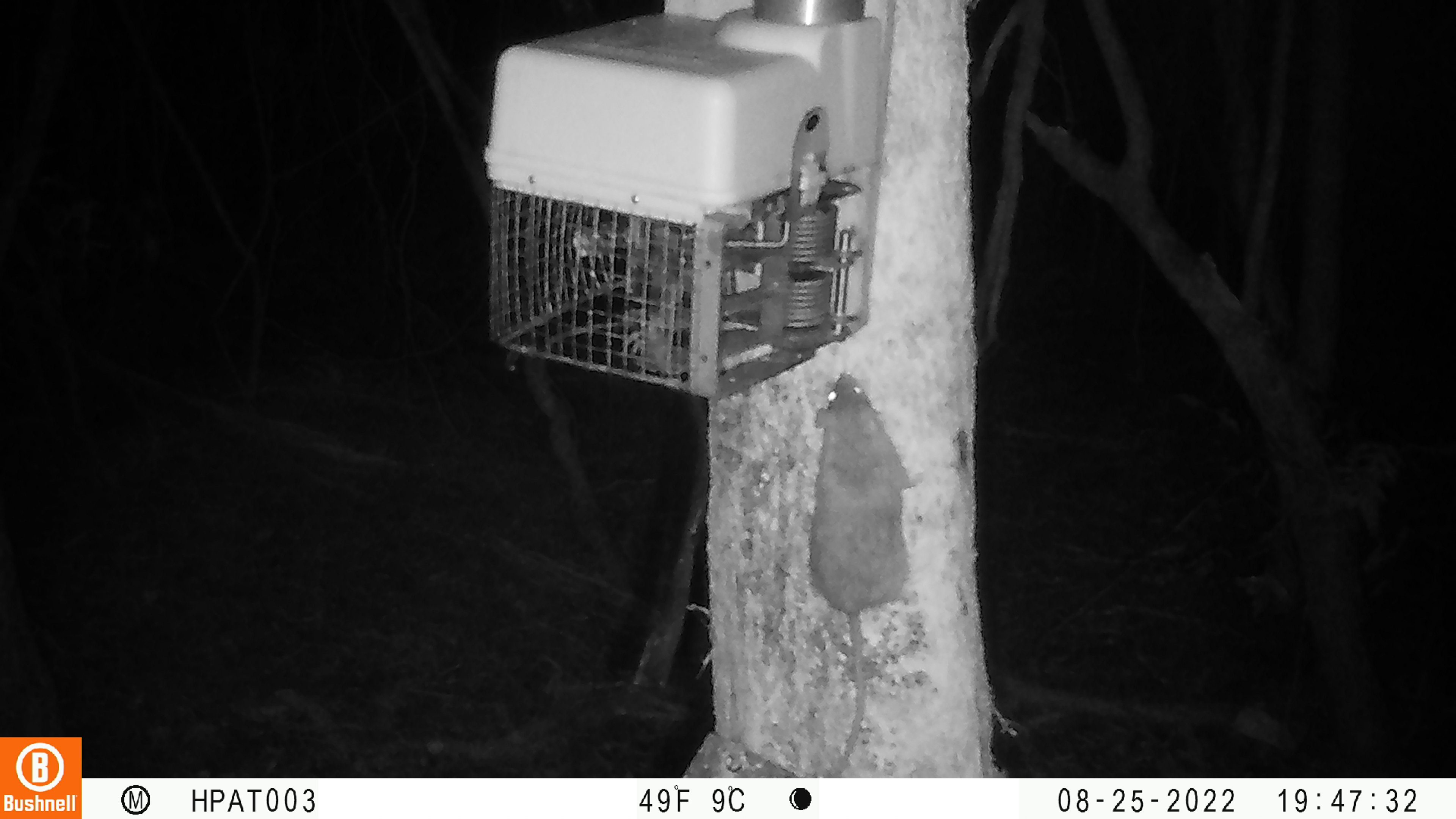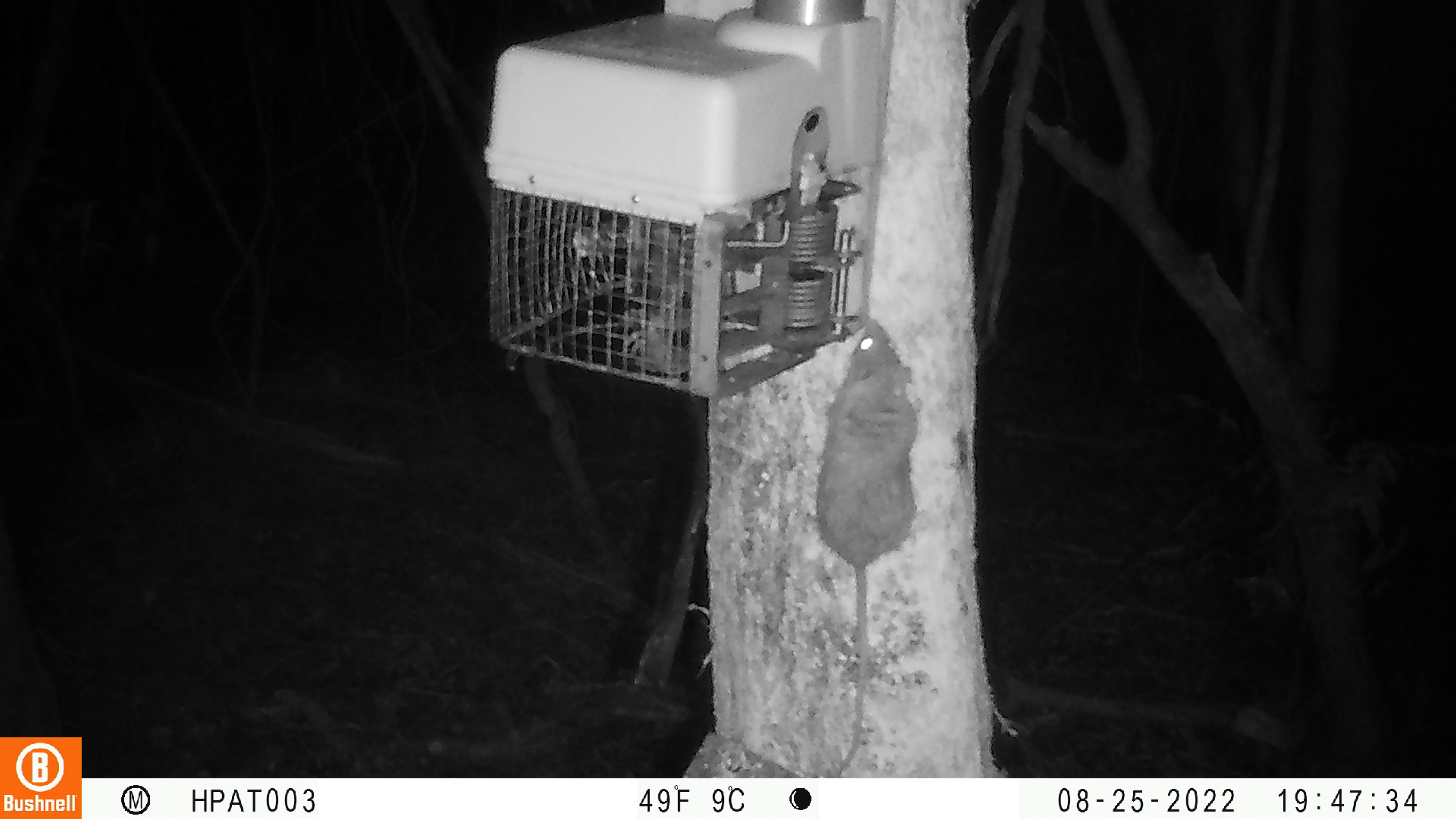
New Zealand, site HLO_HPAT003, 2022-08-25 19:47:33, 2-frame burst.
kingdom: Animalia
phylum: Chordata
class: Mammalia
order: Rodentia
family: Muridae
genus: Rattus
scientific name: Rattus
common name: rat